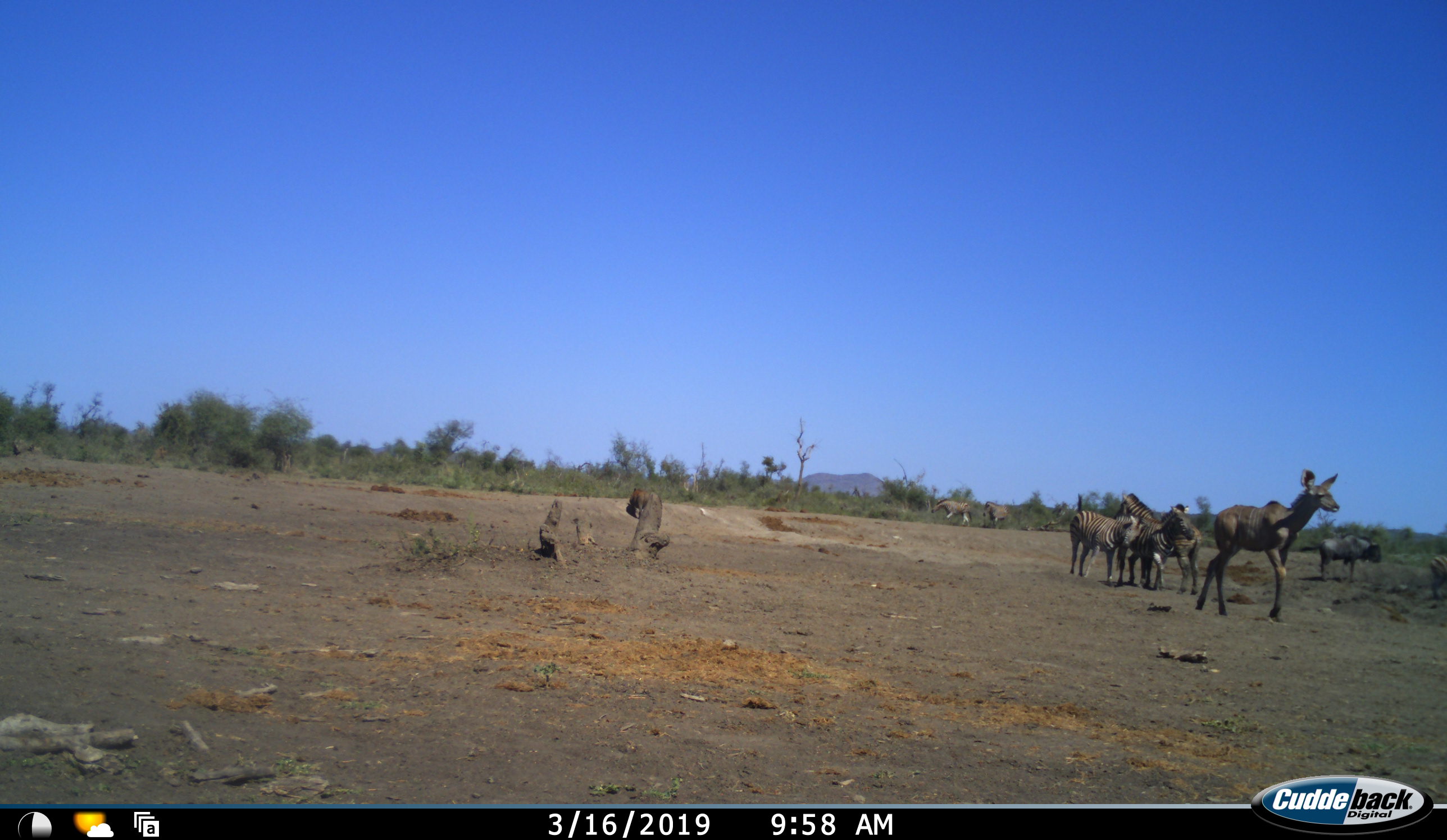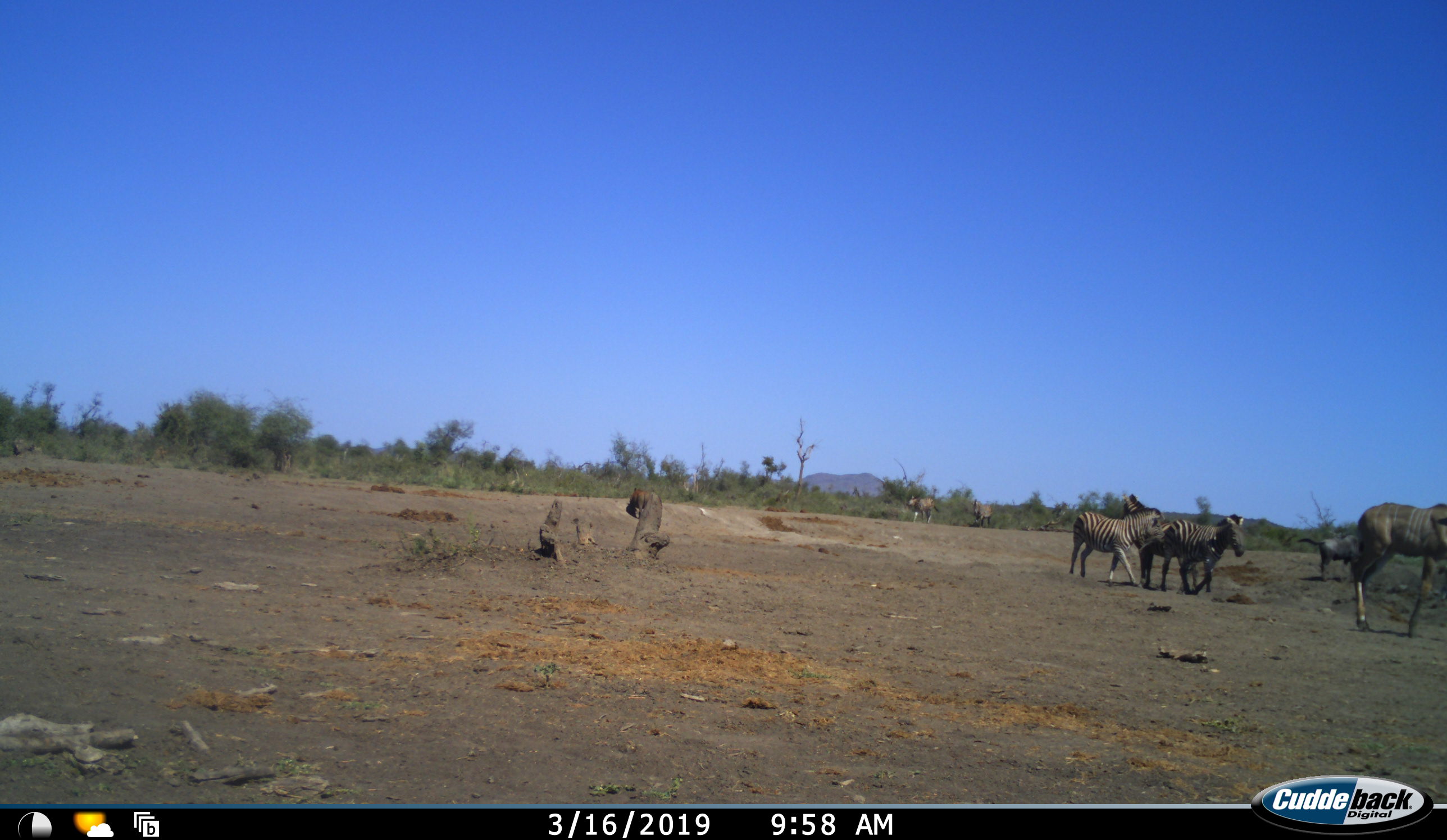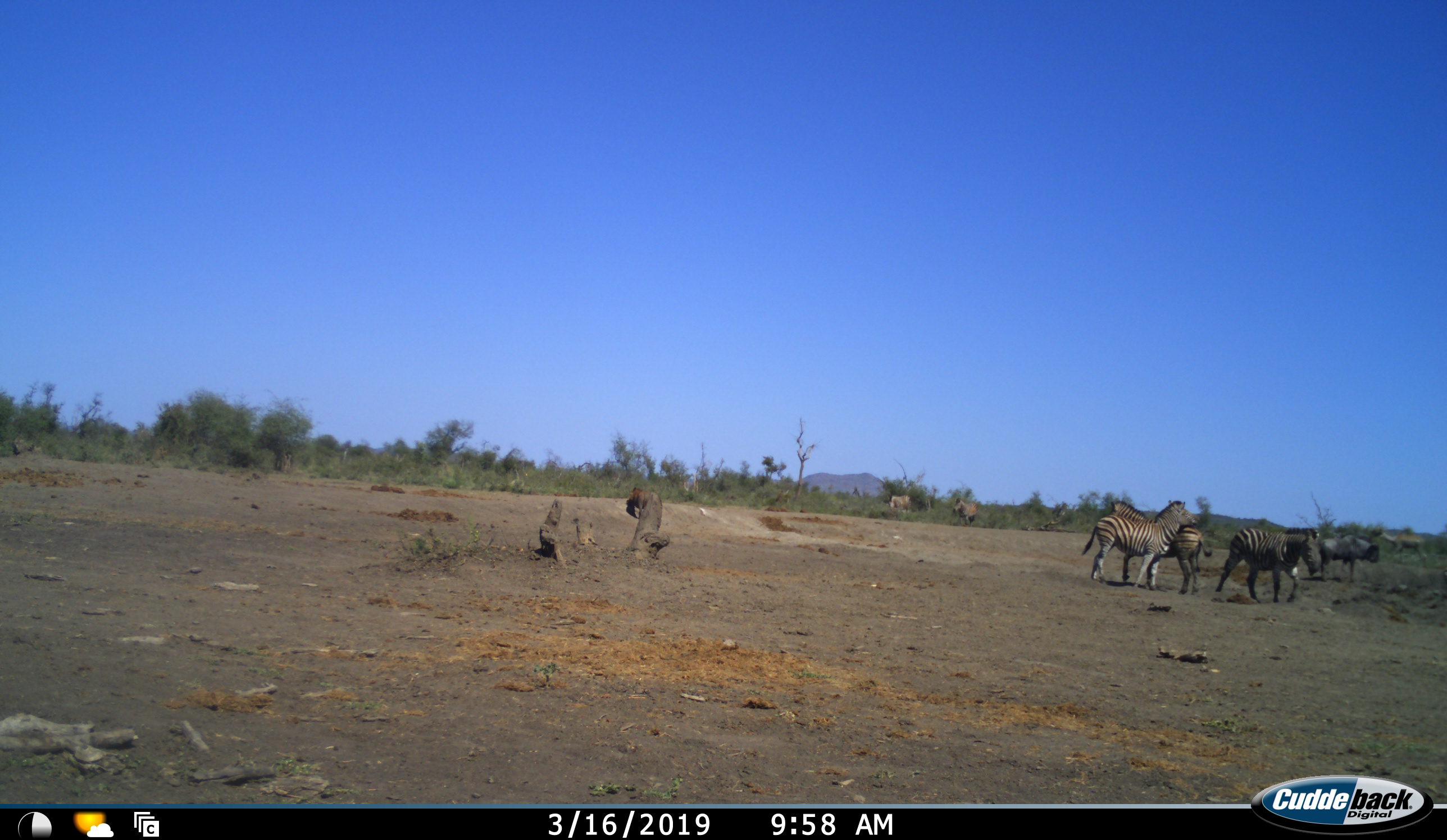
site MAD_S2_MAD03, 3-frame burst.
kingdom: Animalia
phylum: Chordata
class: Mammalia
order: Artiodactyla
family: Bovidae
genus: Connochaetes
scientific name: Connochaetes taurinus taurinus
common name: blue wildebeest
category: wildebeestblue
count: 1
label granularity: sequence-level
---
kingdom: Animalia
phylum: Chordata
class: Mammalia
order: Perissodactyla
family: Equidae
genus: Equus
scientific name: Equus quagga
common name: plains zebra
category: zebraplains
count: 3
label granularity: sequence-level